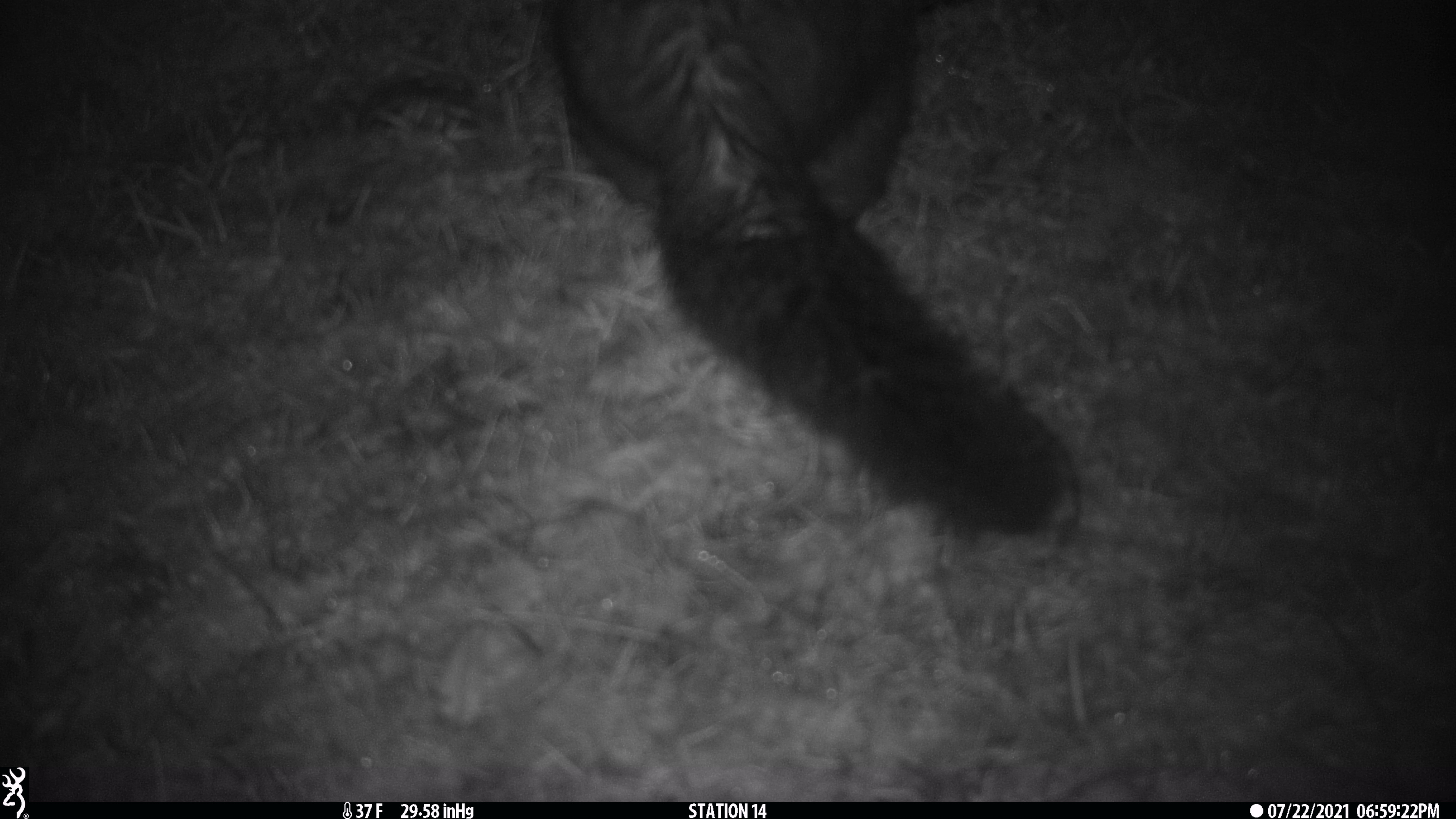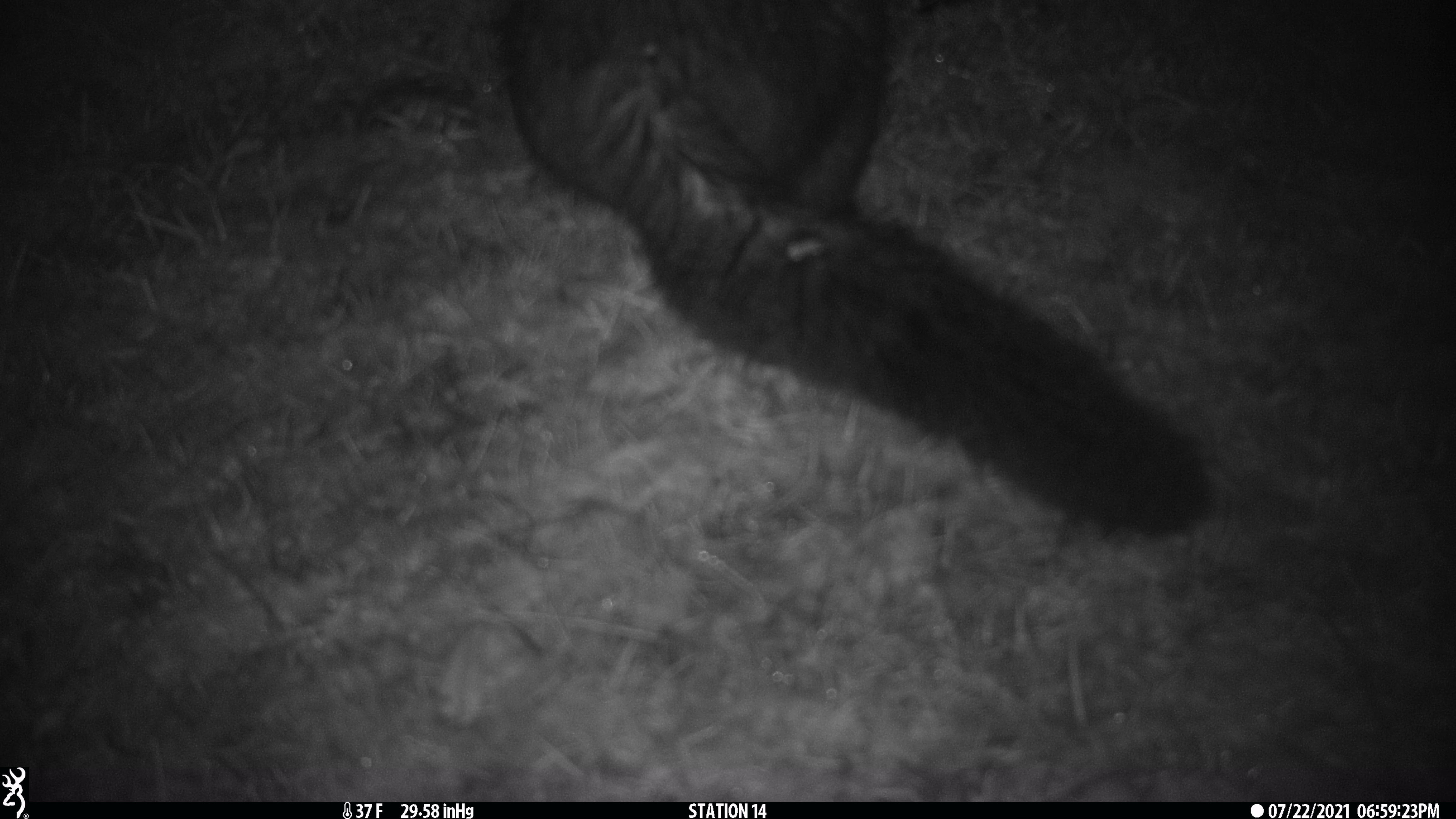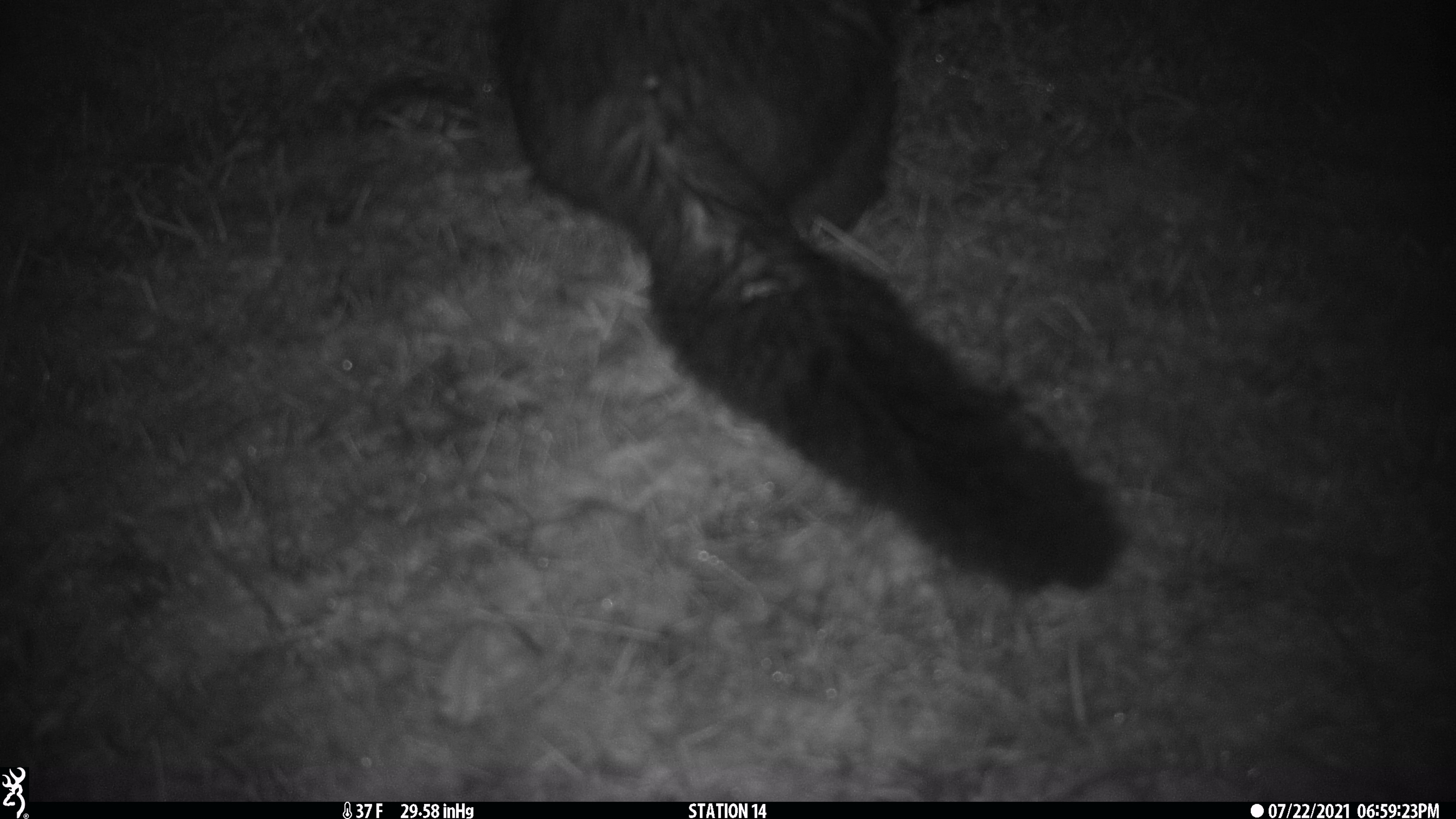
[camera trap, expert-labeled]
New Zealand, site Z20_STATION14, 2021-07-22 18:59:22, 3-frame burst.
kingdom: Animalia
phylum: Chordata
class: Mammalia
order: Diprotodontia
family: Phalangeridae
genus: Trichosurus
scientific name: Trichosurus vulpecula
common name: common brushtail possum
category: possum